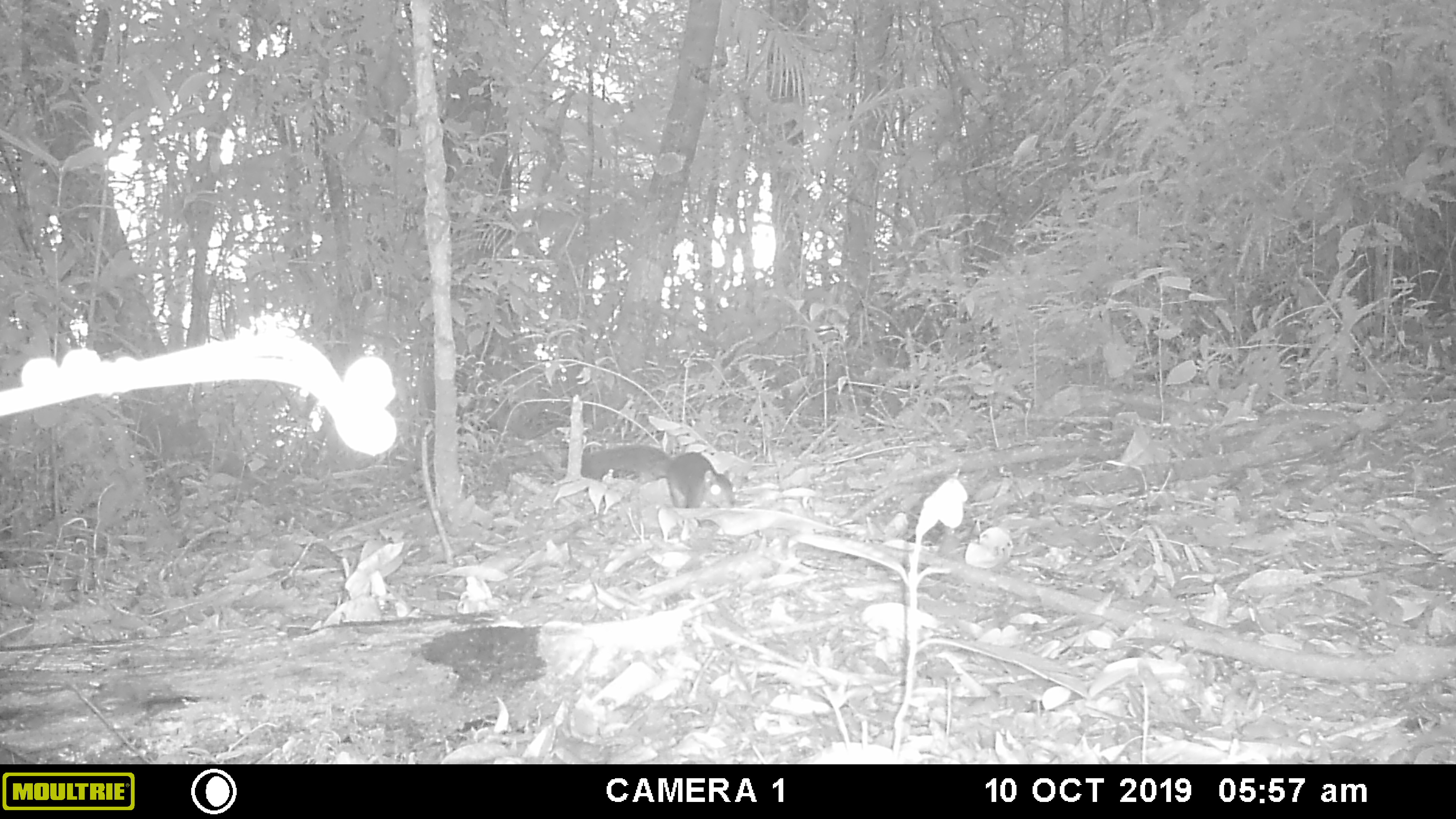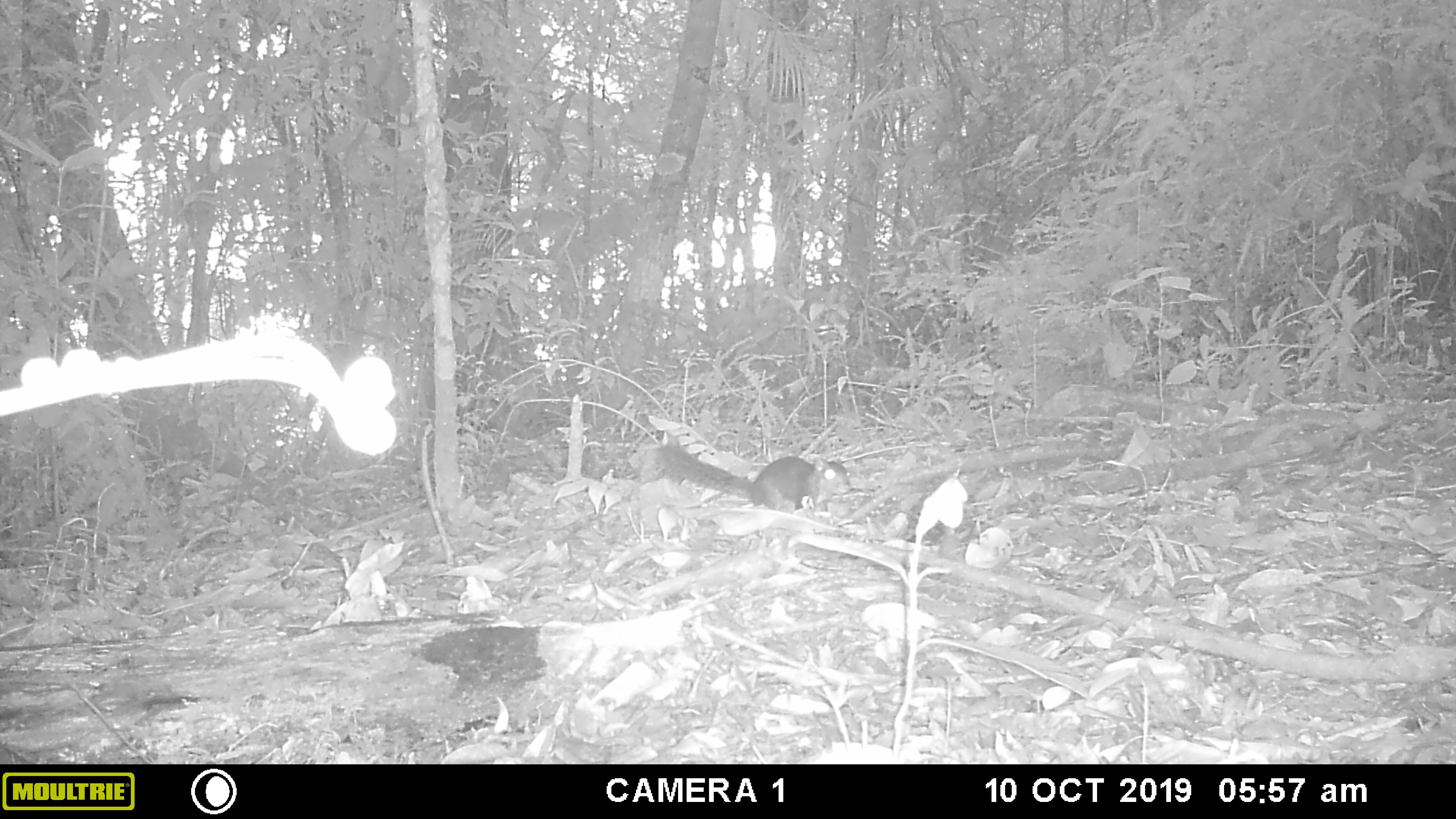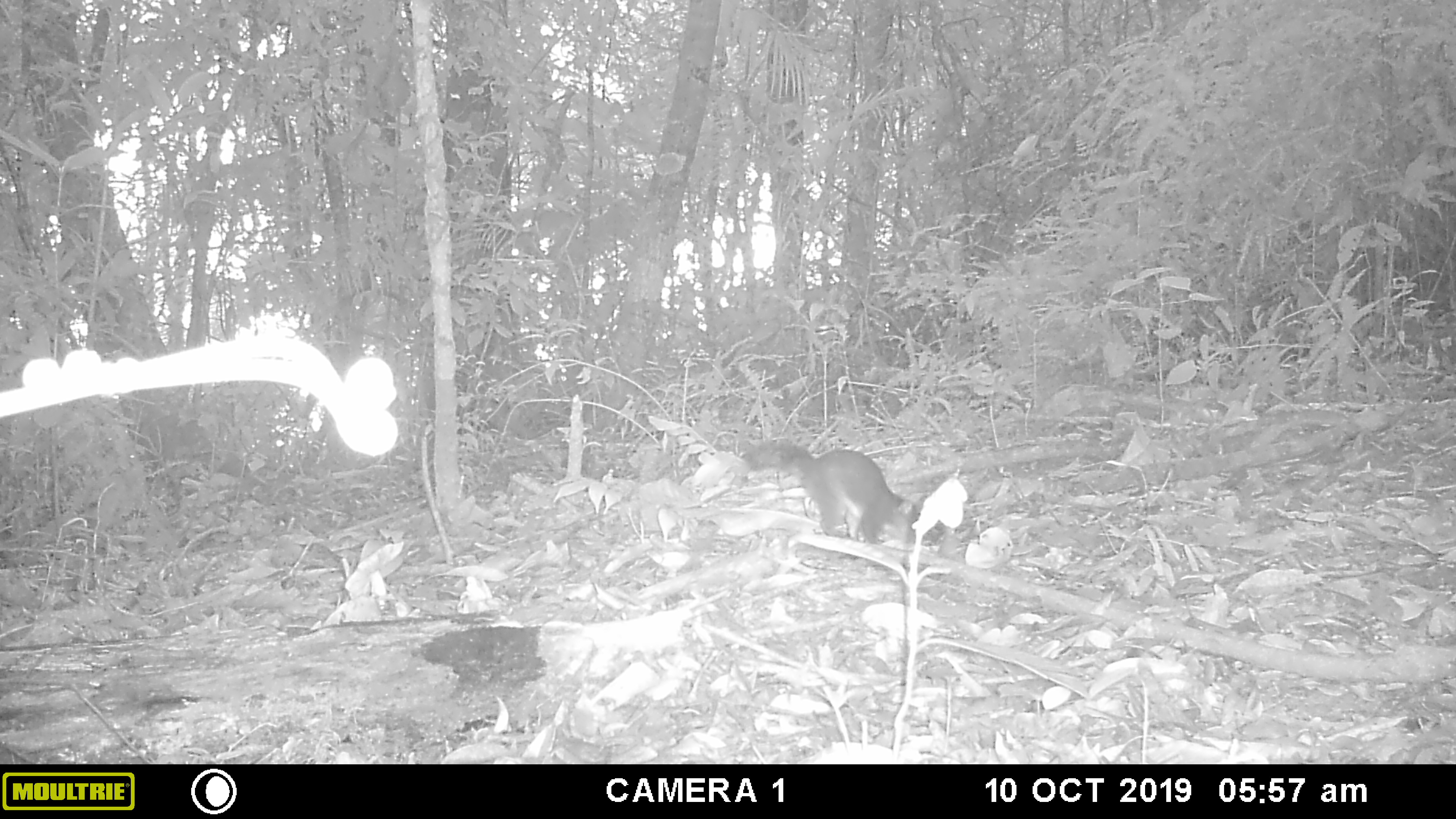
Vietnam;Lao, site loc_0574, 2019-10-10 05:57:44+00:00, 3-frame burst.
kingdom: Animalia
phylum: Chordata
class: Mammalia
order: Rodentia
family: Sciuridae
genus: Dremomys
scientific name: Dremomys rufigenis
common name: red-cheeked squirrel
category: red cheeked squirrel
Red cheeked squirrel (red-cheeked squirrel) (Dremomys rufigenis). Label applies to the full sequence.